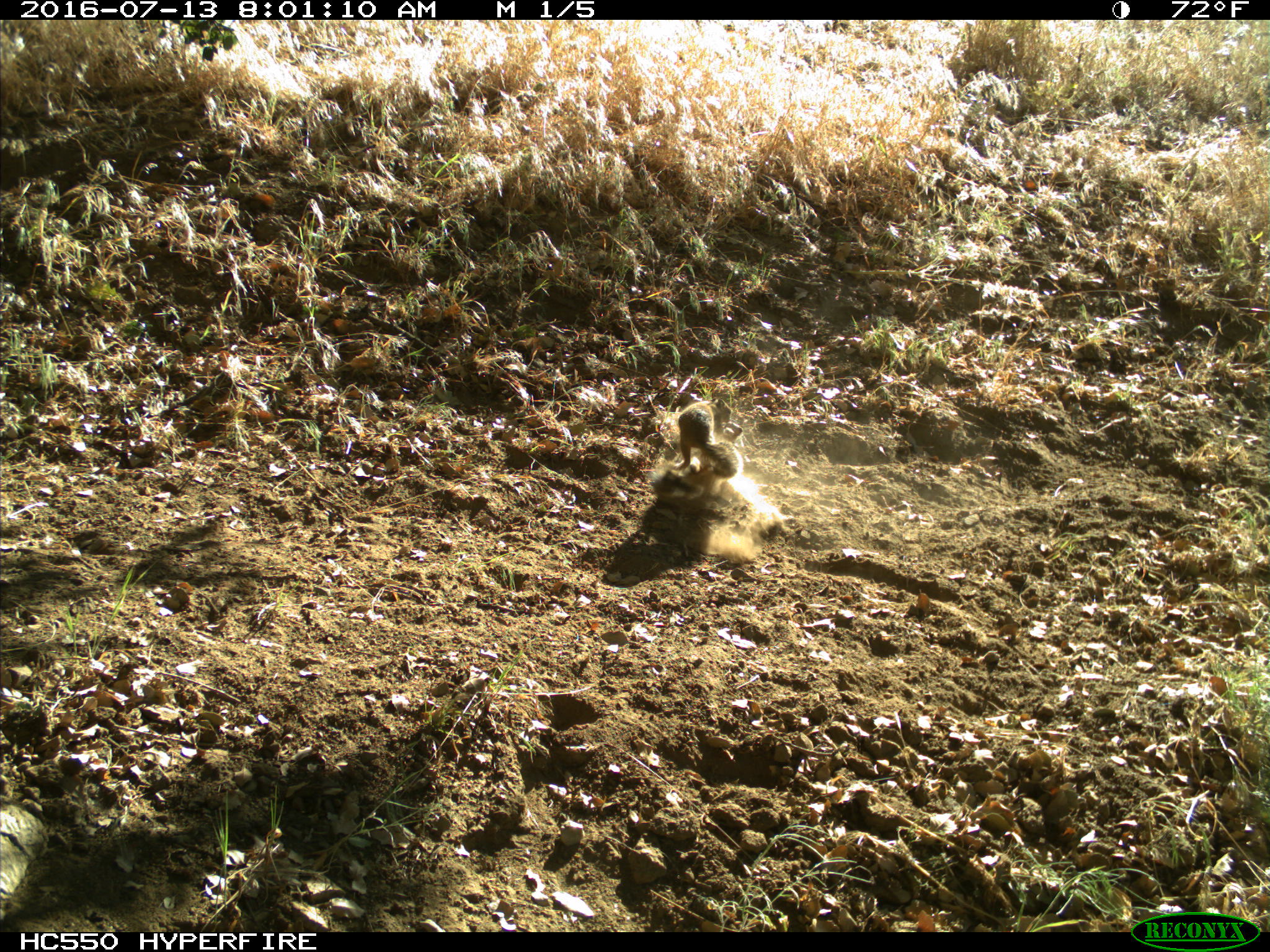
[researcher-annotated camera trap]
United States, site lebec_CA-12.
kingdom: Animalia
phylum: Chordata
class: Mammalia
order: Rodentia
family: Sciuridae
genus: Otospermophilus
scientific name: Otospermophilus beecheyi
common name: california ground squirrel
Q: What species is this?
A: Otospermophilus beecheyi (california ground squirrel).